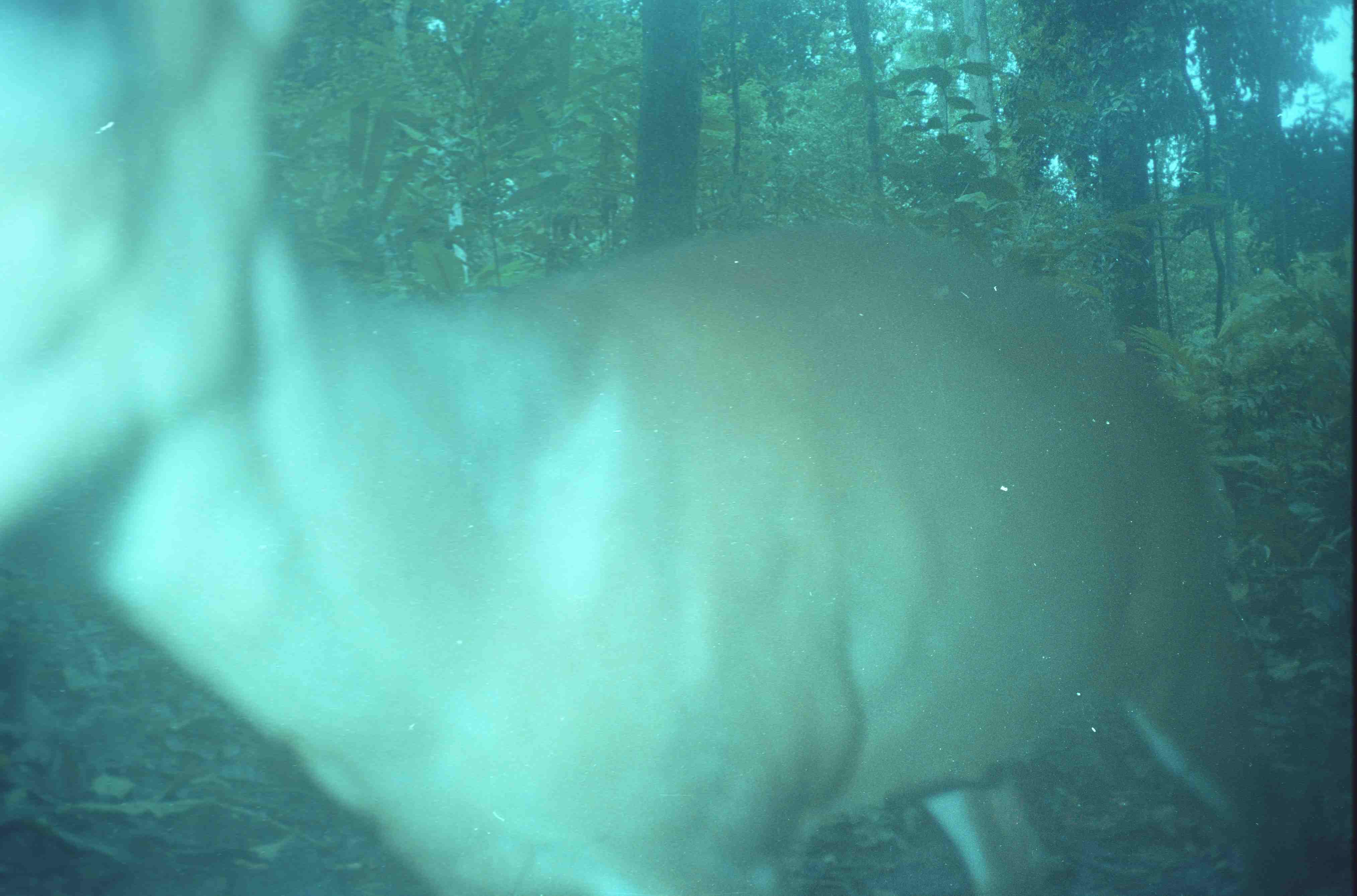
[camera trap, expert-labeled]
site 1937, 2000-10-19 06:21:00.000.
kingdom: Animalia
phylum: Chordata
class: Mammalia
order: Artiodactyla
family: Cervidae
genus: Muntiacus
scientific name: Muntiacus muntjak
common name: southern red muntjac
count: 1